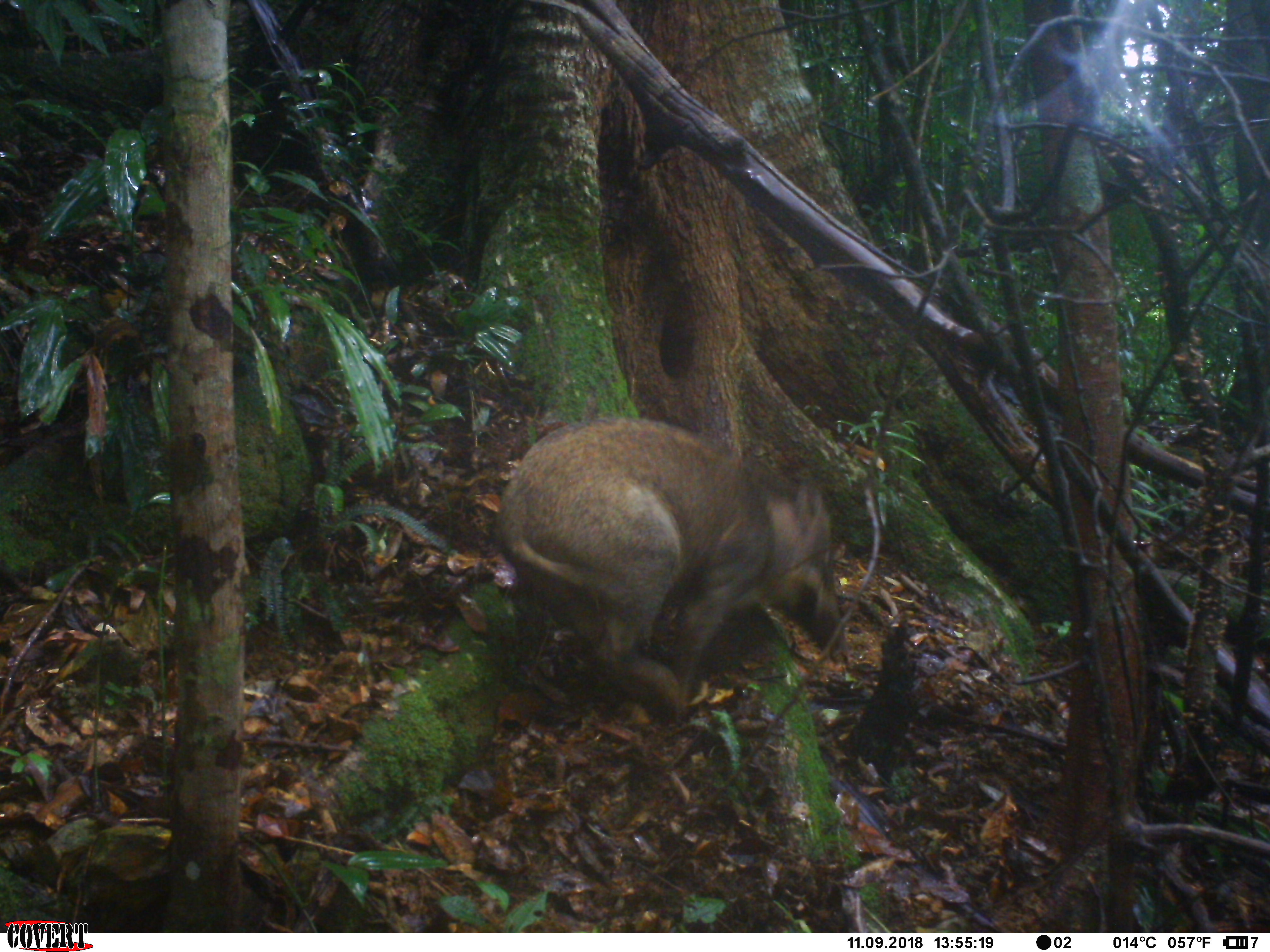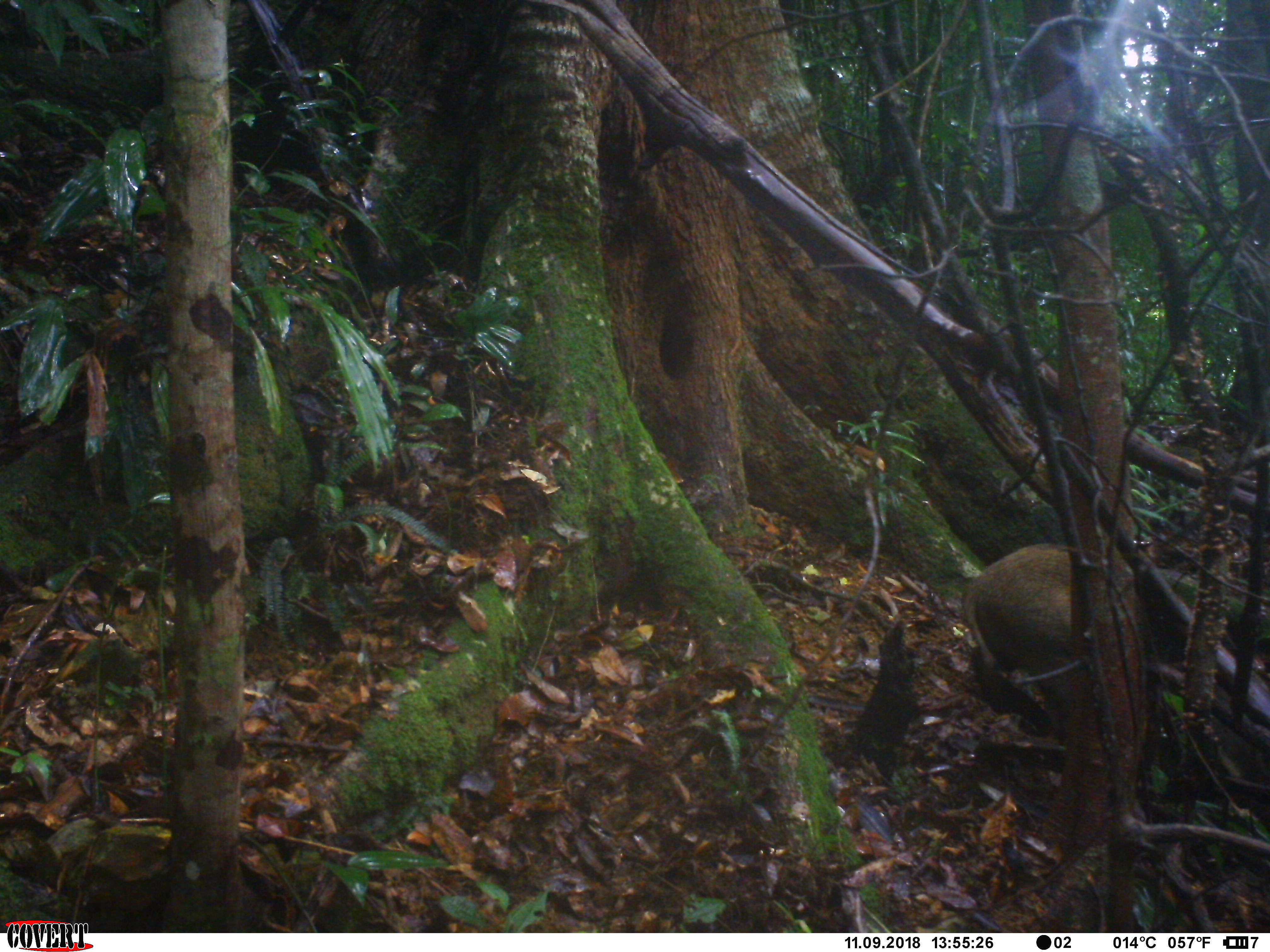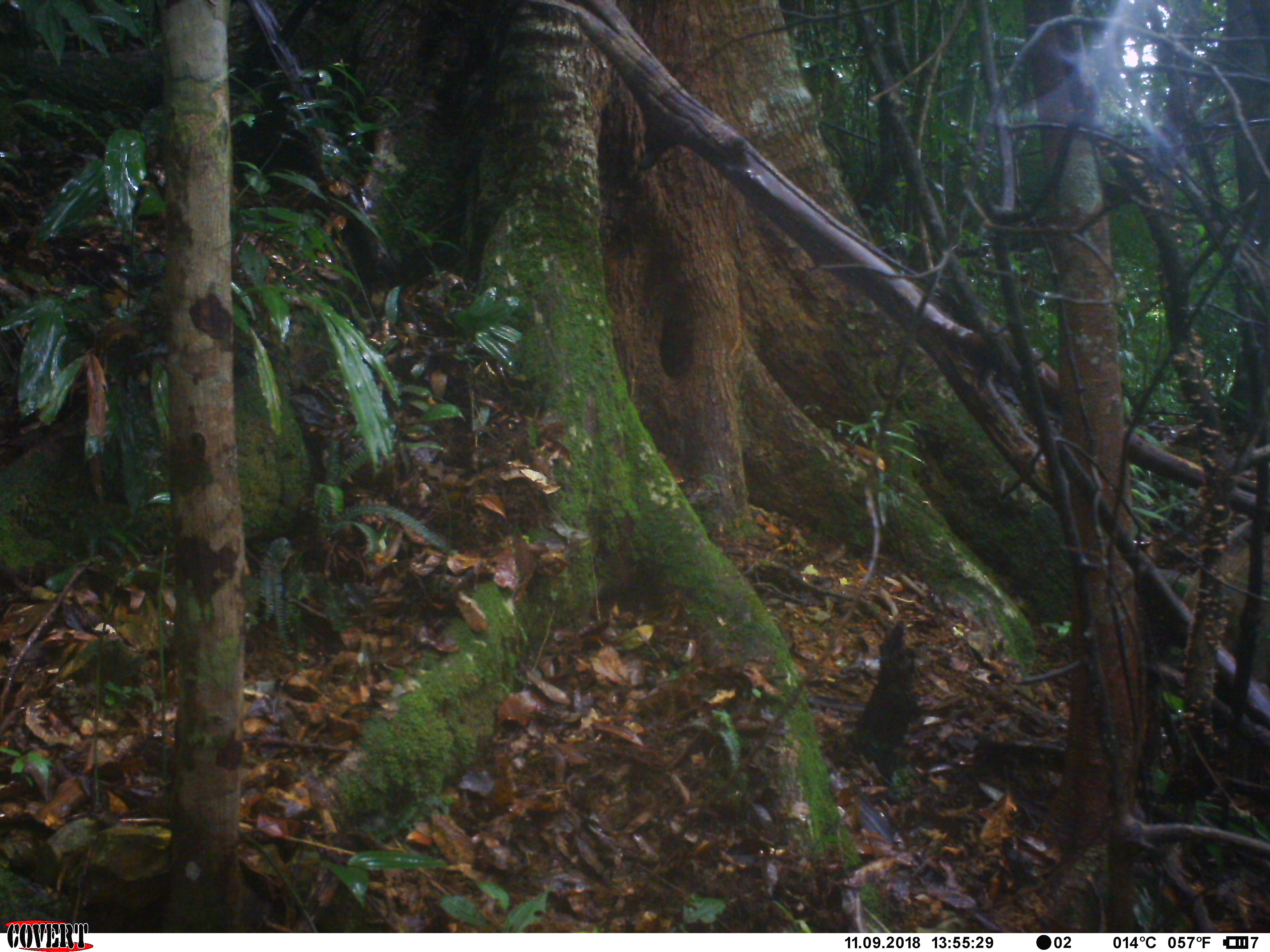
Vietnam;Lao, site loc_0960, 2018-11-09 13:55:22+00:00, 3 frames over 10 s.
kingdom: Animalia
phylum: Chordata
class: Mammalia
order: Artiodactyla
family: Suidae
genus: Sus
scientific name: Sus scrofa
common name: eurasian wild pig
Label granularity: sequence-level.